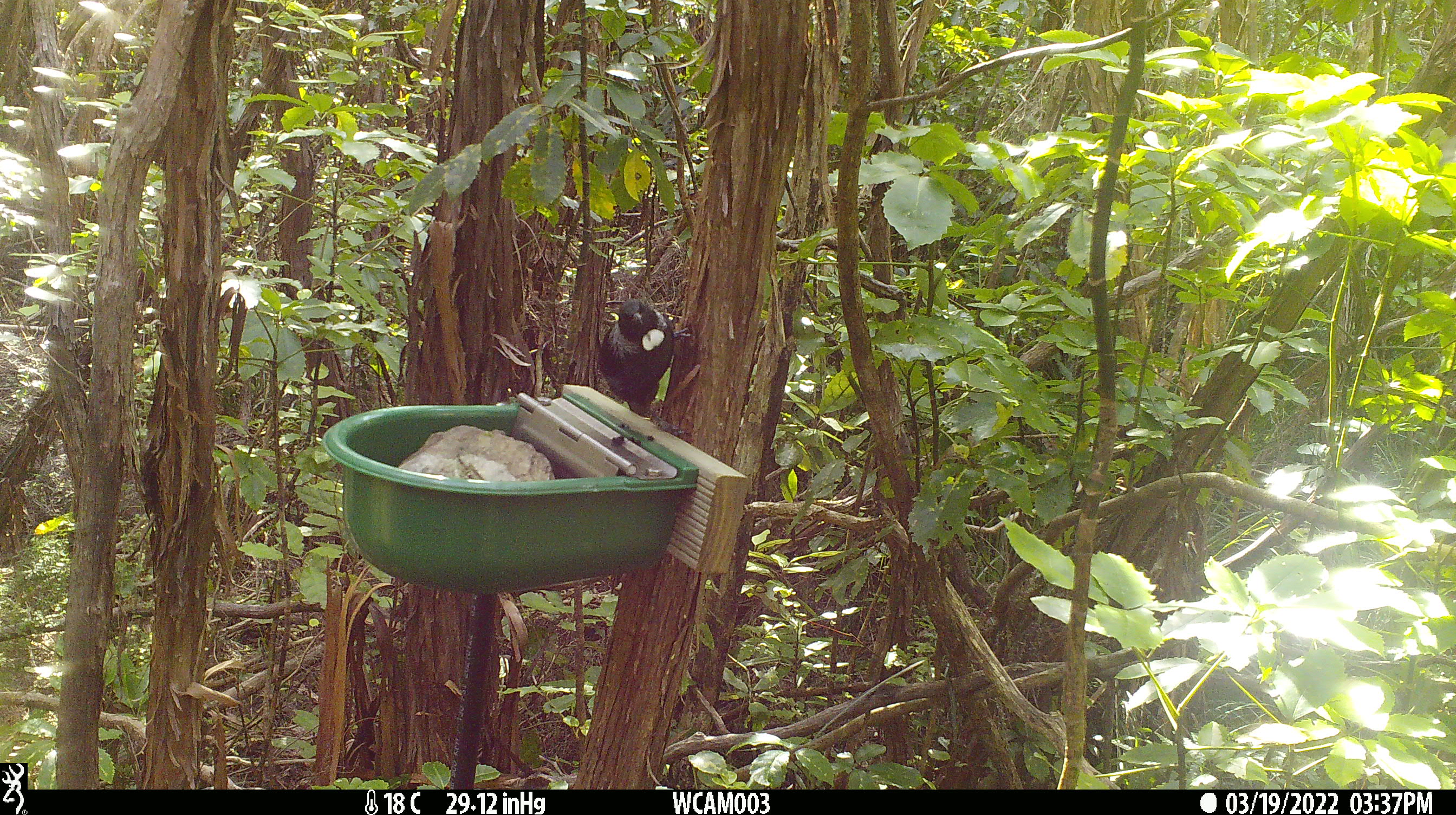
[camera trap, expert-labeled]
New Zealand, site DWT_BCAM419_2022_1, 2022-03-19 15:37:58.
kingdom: Animalia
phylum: Chordata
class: Aves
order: Passeriformes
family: Meliphagidae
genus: Prosthemadera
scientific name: Prosthemadera novaeseelandiae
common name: tui